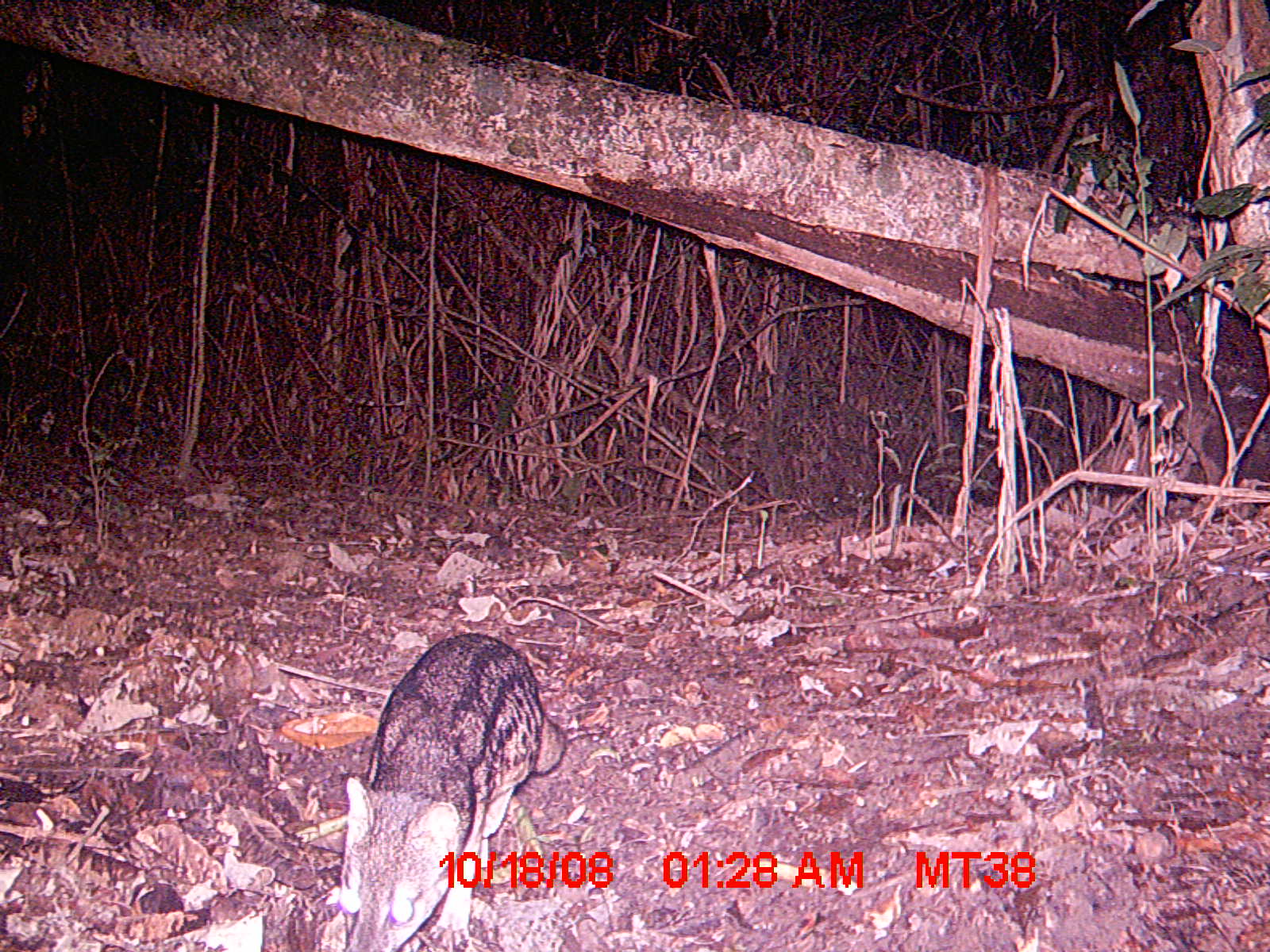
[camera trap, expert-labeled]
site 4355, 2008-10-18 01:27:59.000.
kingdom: Animalia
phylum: Chordata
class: Aves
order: Cuculiformes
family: Cuculidae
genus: Coua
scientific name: Coua serriana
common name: red-breasted coua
Coua serriana (red-breasted coua), count 1.